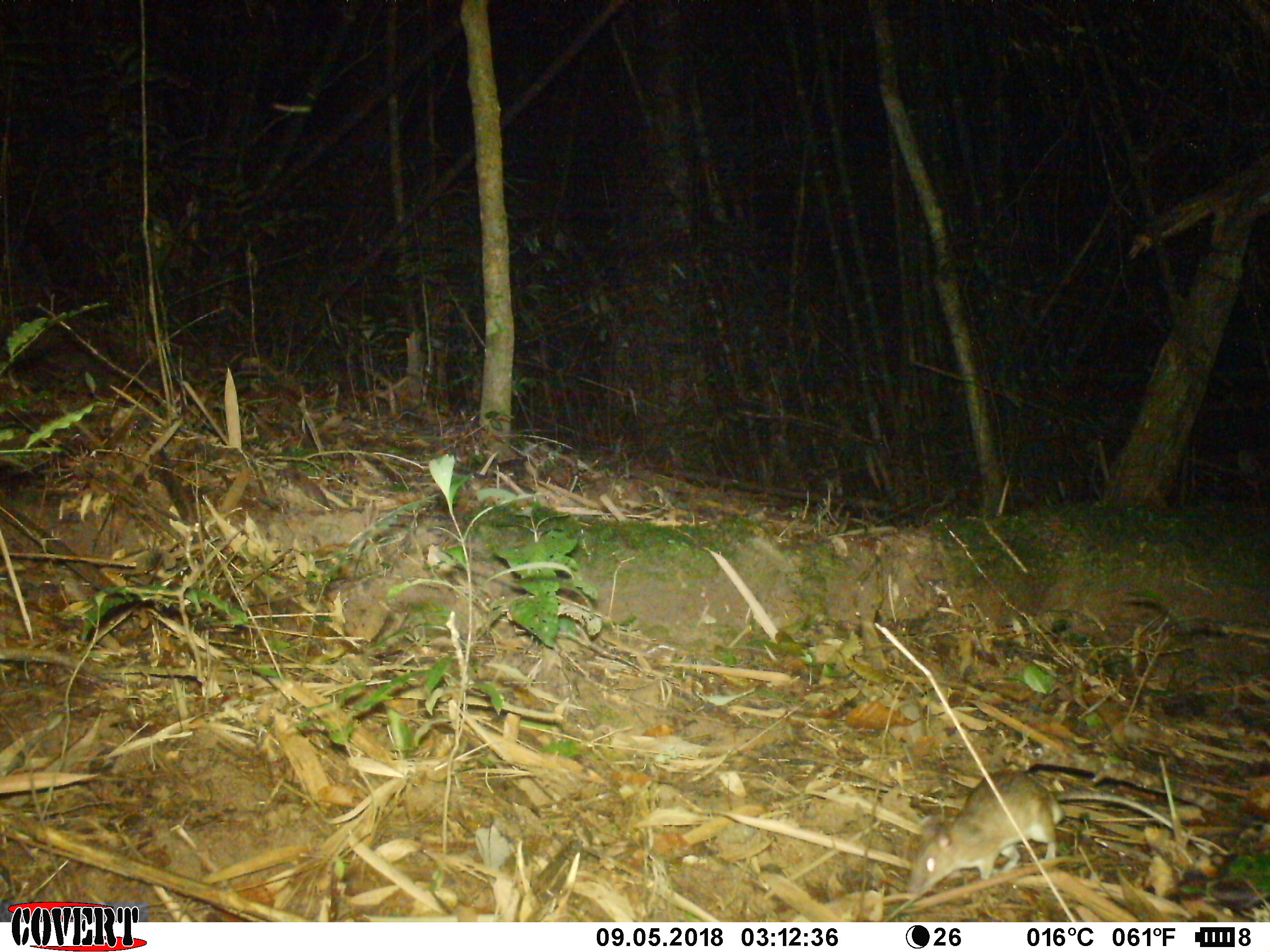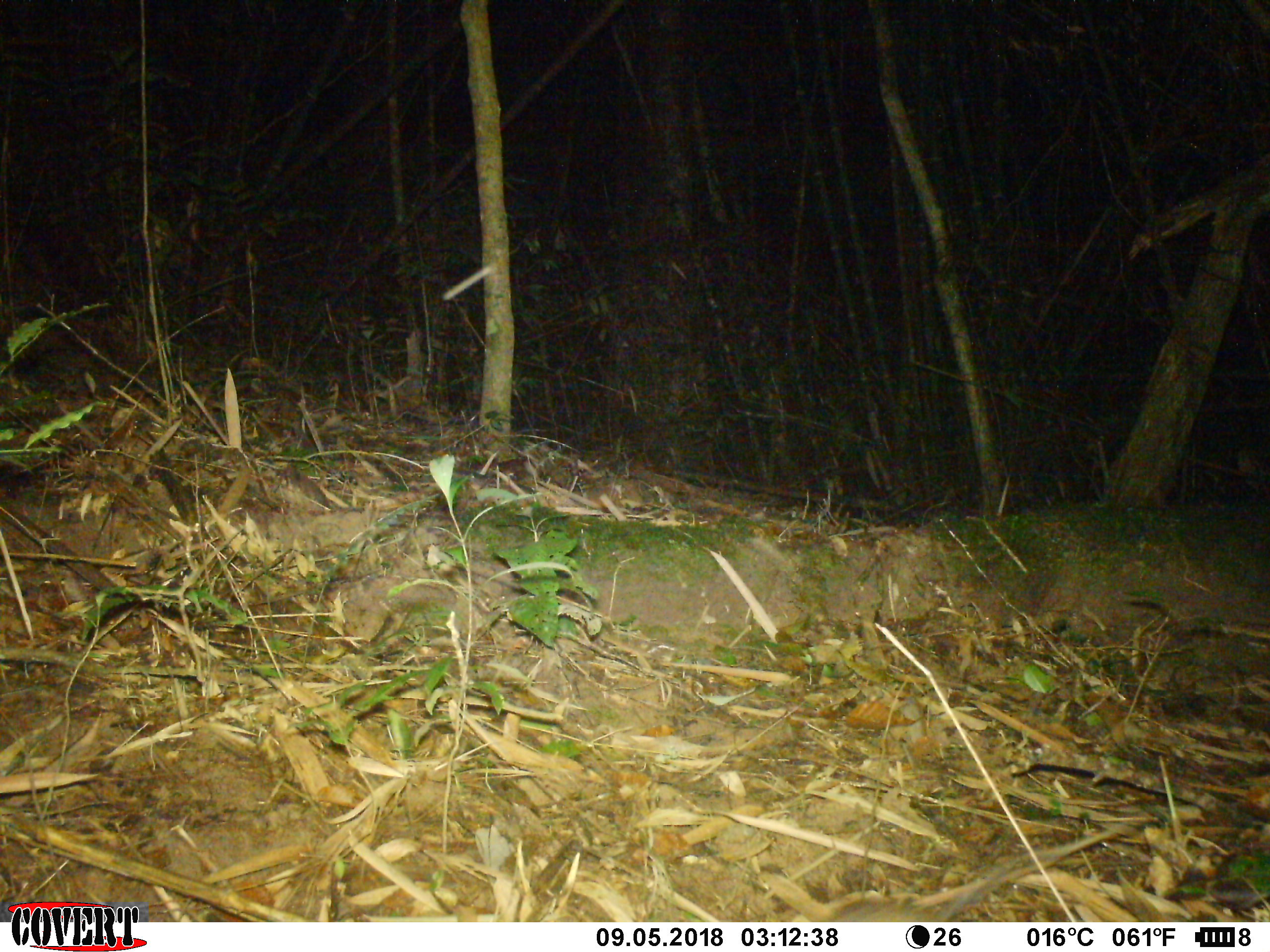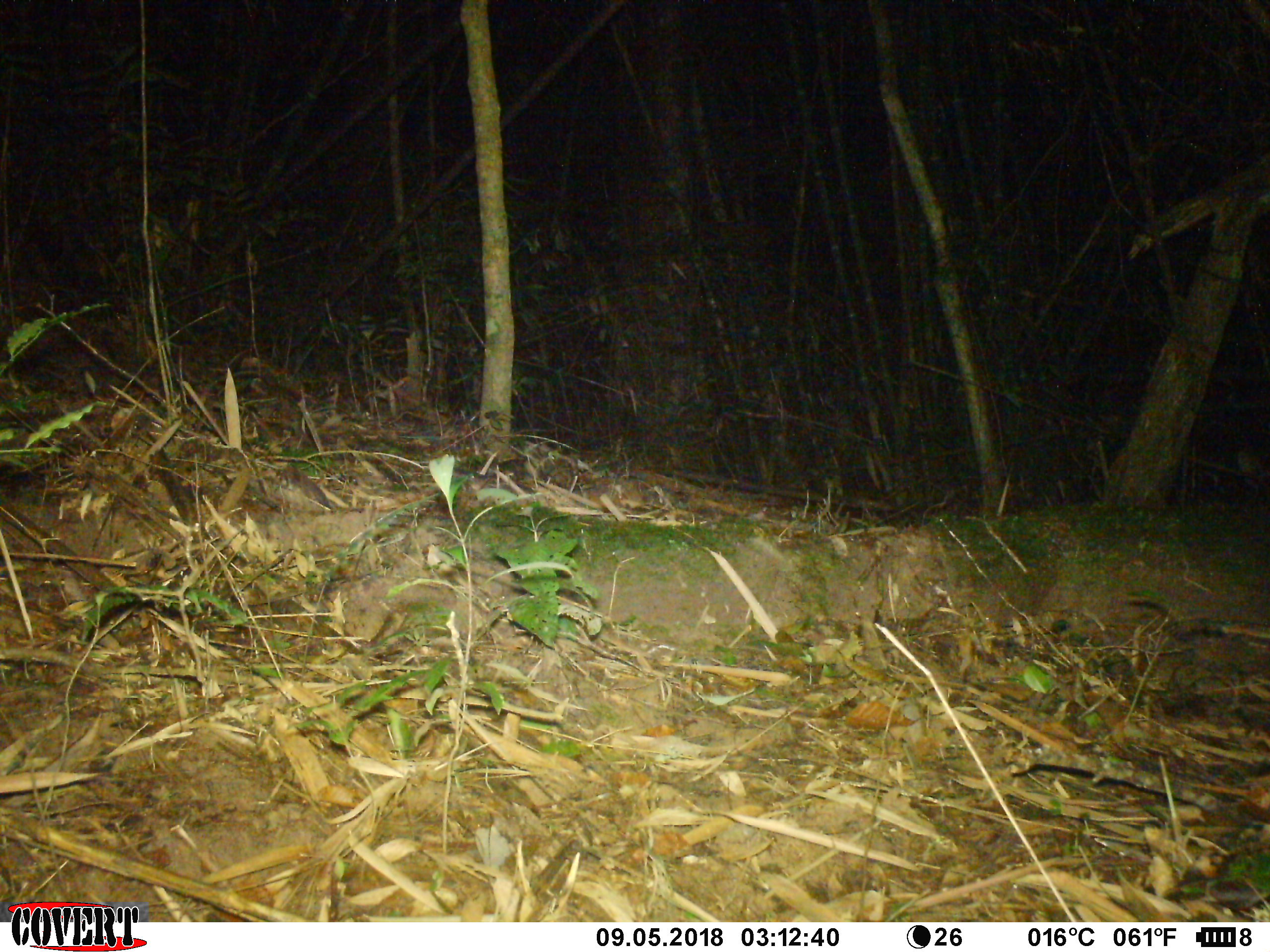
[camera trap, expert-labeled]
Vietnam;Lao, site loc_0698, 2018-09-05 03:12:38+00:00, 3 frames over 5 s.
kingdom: Animalia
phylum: Chordata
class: Aves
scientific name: Aves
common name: bird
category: unidentified bird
Unidentified bird (bird) (Aves). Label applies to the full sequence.